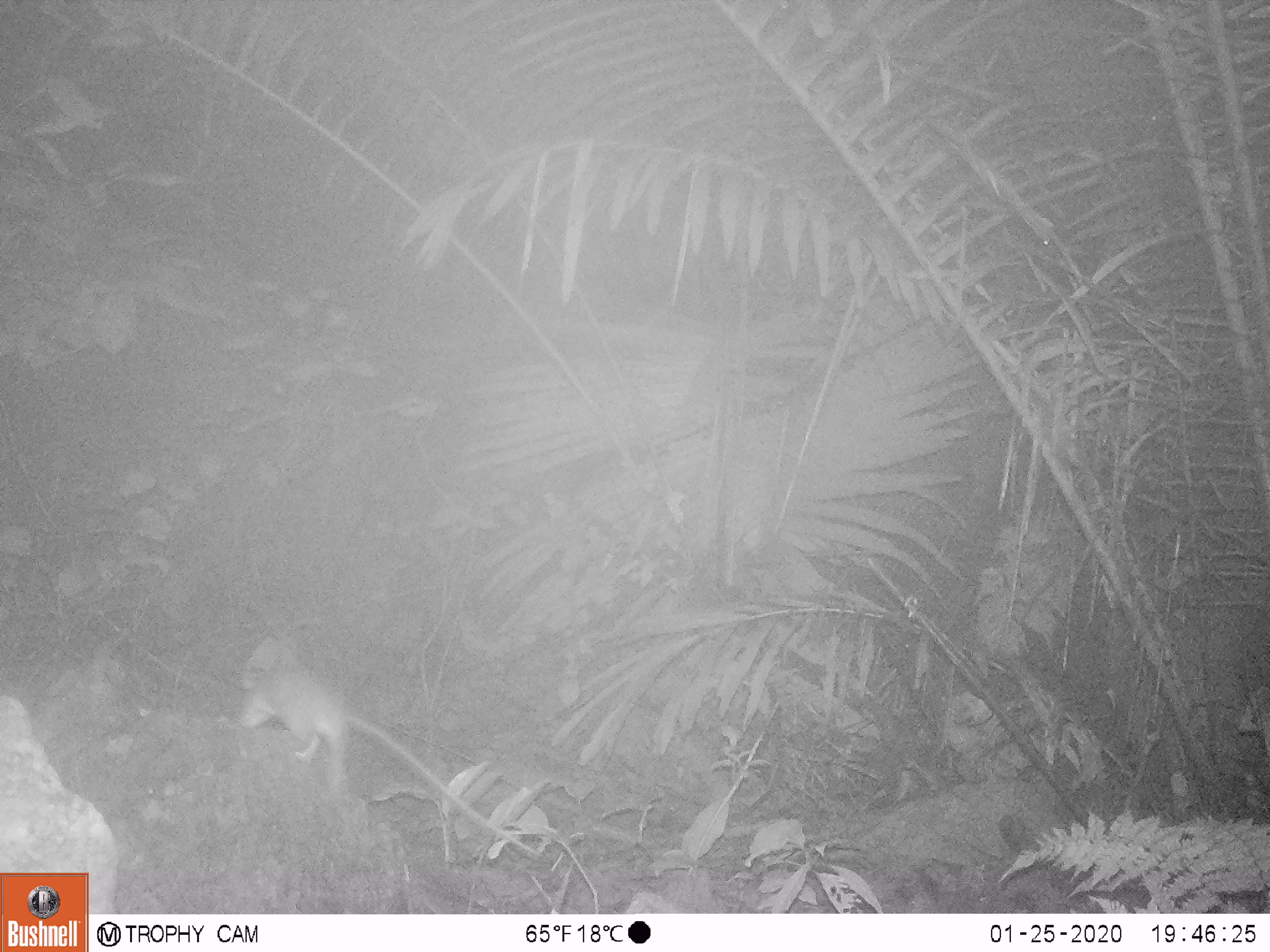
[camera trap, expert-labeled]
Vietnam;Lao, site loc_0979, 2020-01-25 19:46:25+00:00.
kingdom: Animalia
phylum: Chordata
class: Mammalia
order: Rodentia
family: Muridae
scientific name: Muridae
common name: old-world mice and rats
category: unidentified murid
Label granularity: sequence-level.